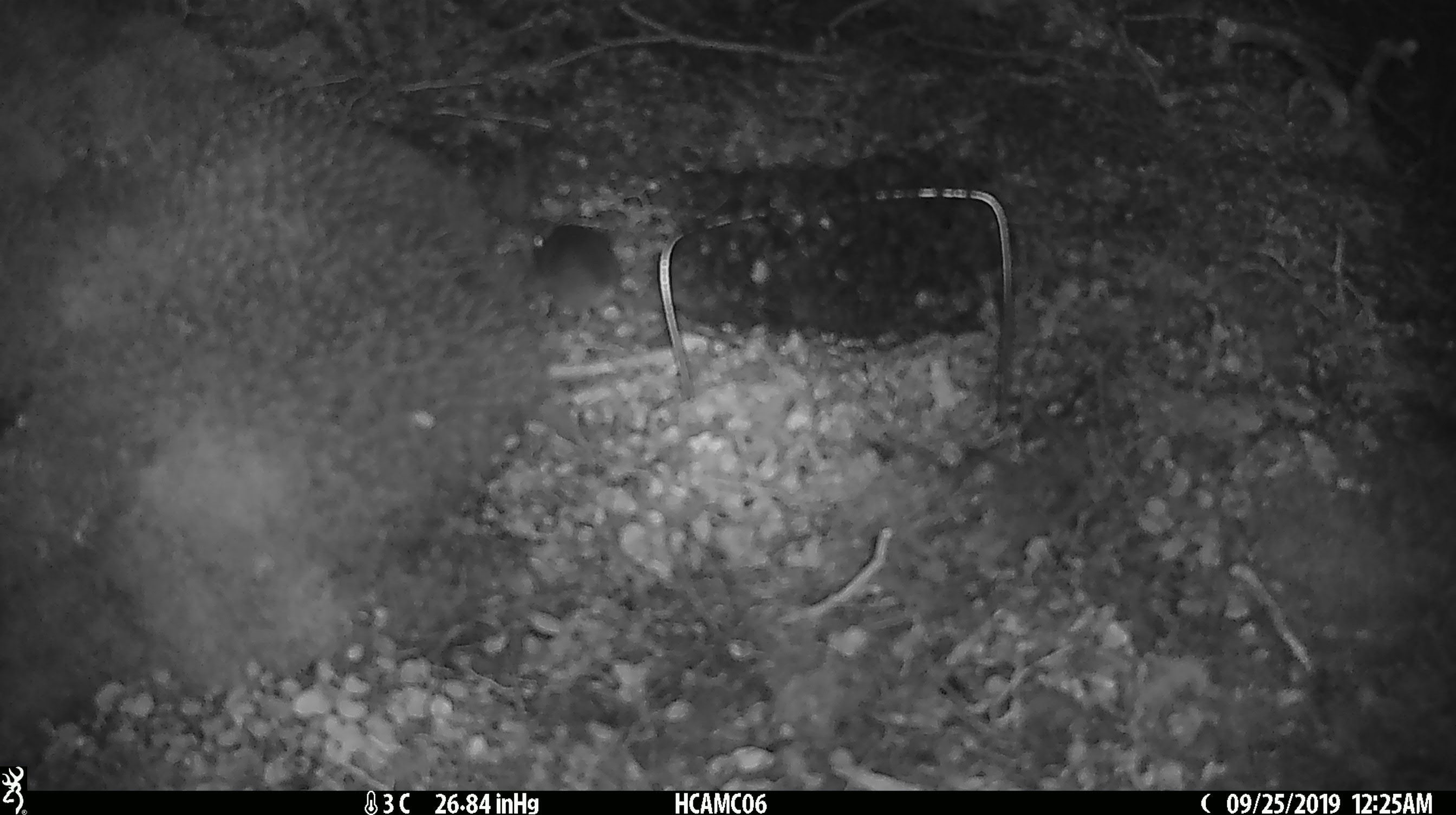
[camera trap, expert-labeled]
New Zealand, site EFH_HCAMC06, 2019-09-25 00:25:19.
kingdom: Animalia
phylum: Chordata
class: Mammalia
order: Rodentia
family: Muridae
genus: Mus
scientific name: Mus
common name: mouse